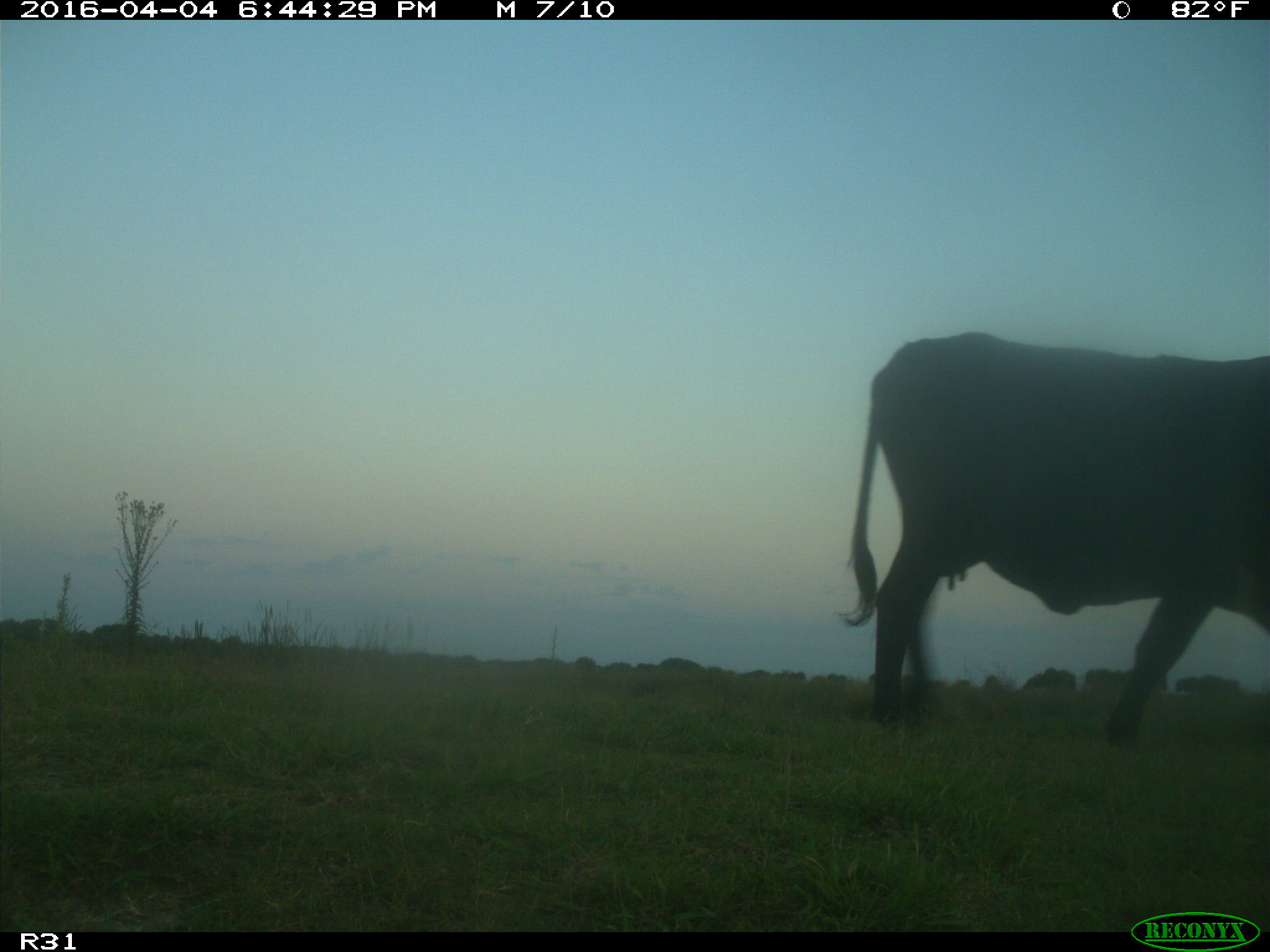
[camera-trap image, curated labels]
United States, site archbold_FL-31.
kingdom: Animalia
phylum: Chordata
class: Mammalia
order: Artiodactyla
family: Bovidae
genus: Bos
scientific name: Bos taurus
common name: domestic cow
Bos taurus (domestic cow).